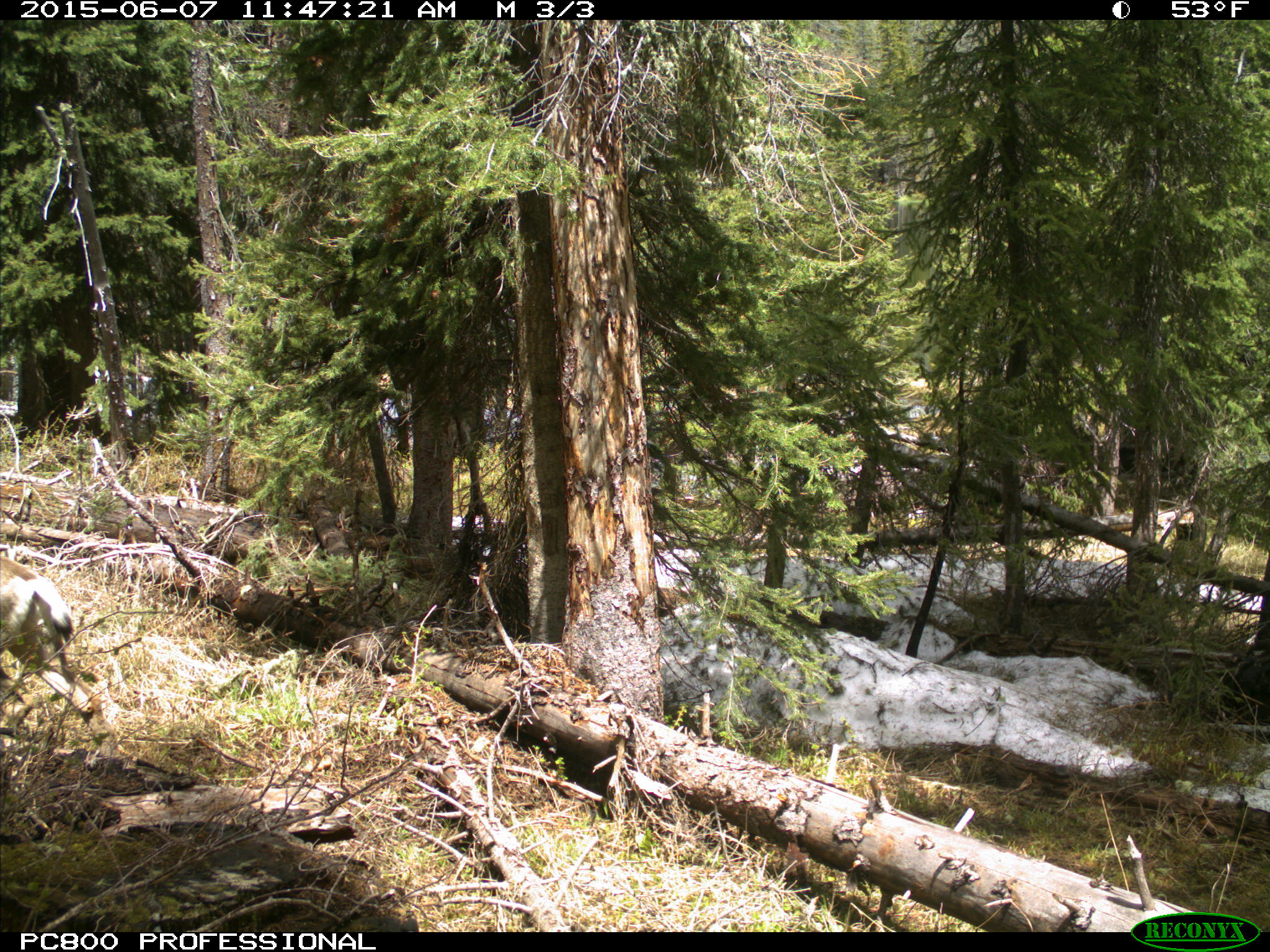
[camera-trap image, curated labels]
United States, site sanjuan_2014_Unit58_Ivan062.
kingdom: Animalia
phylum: Chordata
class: Mammalia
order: Artiodactyla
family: Cervidae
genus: Odocoileus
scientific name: Odocoileus hemionus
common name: mule deer